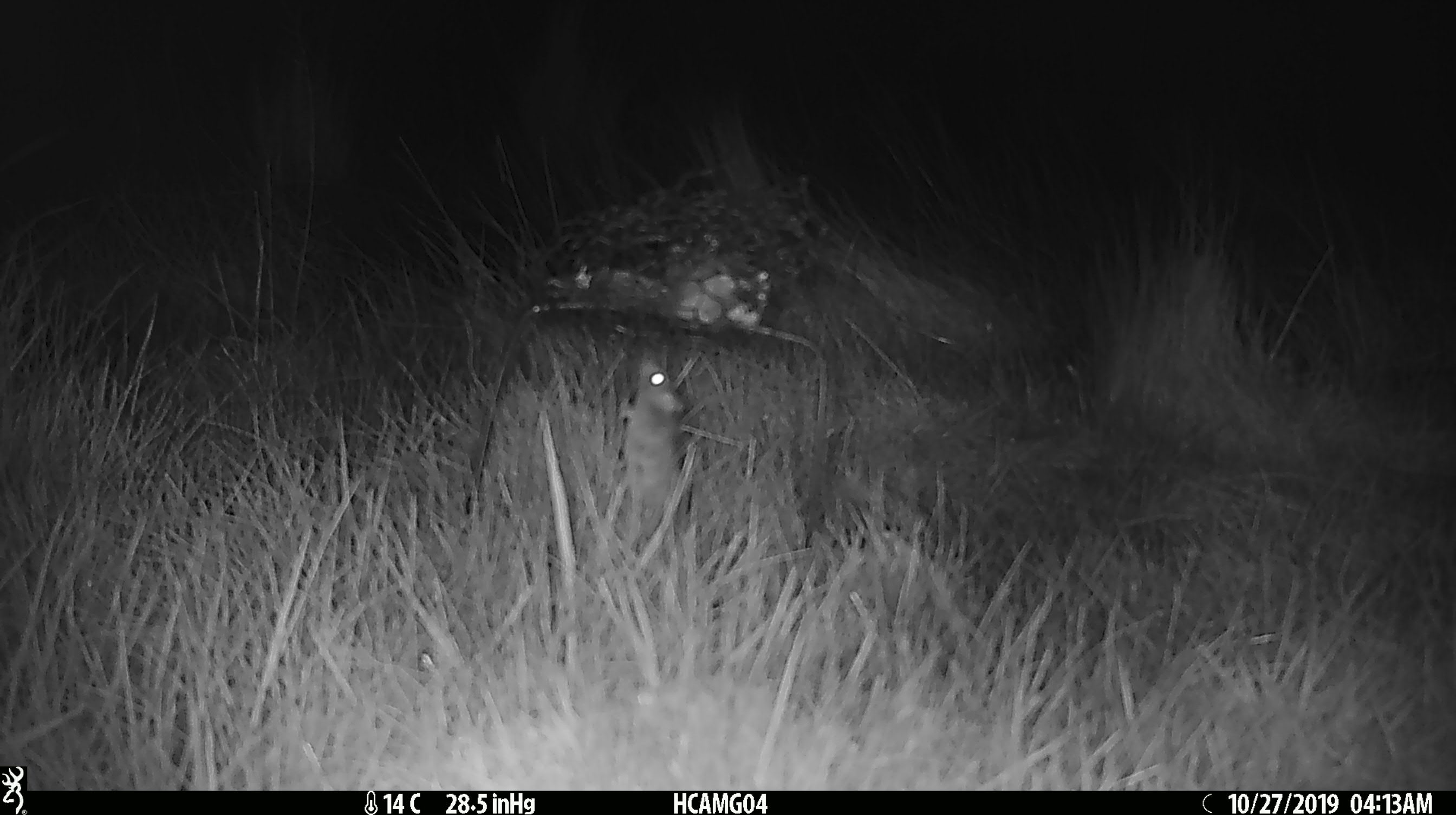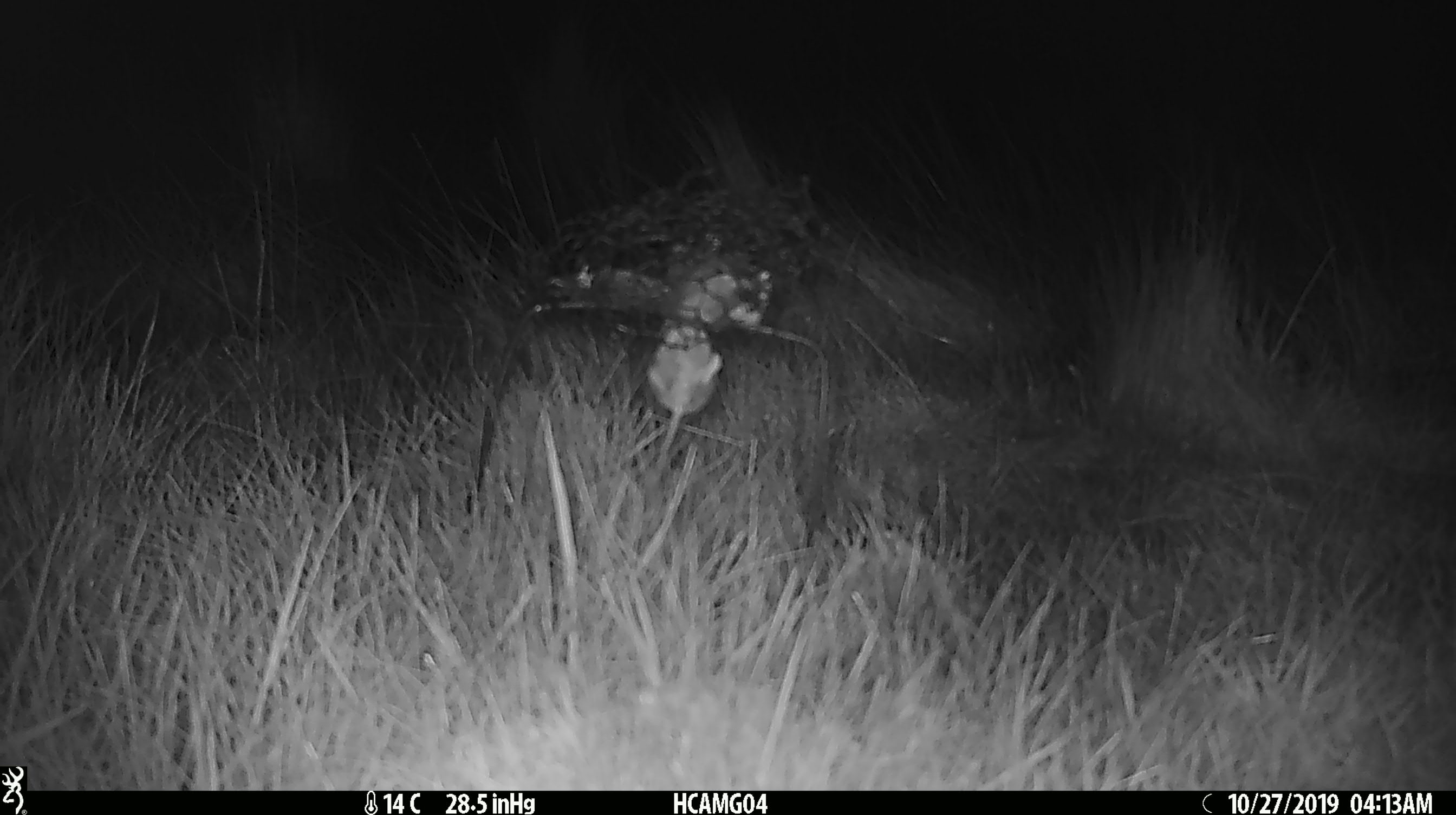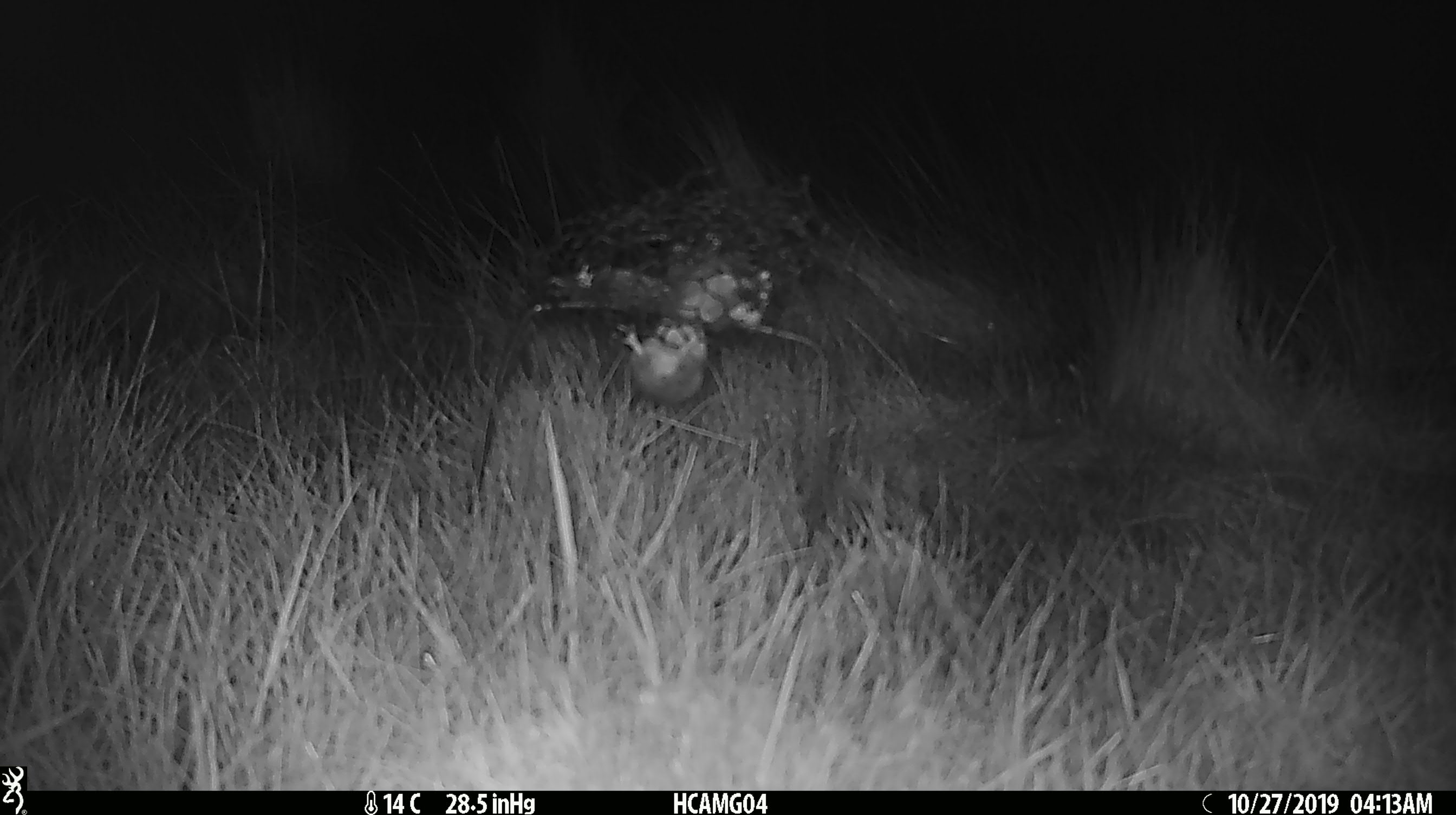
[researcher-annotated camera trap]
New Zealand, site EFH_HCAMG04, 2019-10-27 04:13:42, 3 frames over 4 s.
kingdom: Animalia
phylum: Chordata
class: Mammalia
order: Rodentia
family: Muridae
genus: Mus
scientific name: Mus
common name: mouse